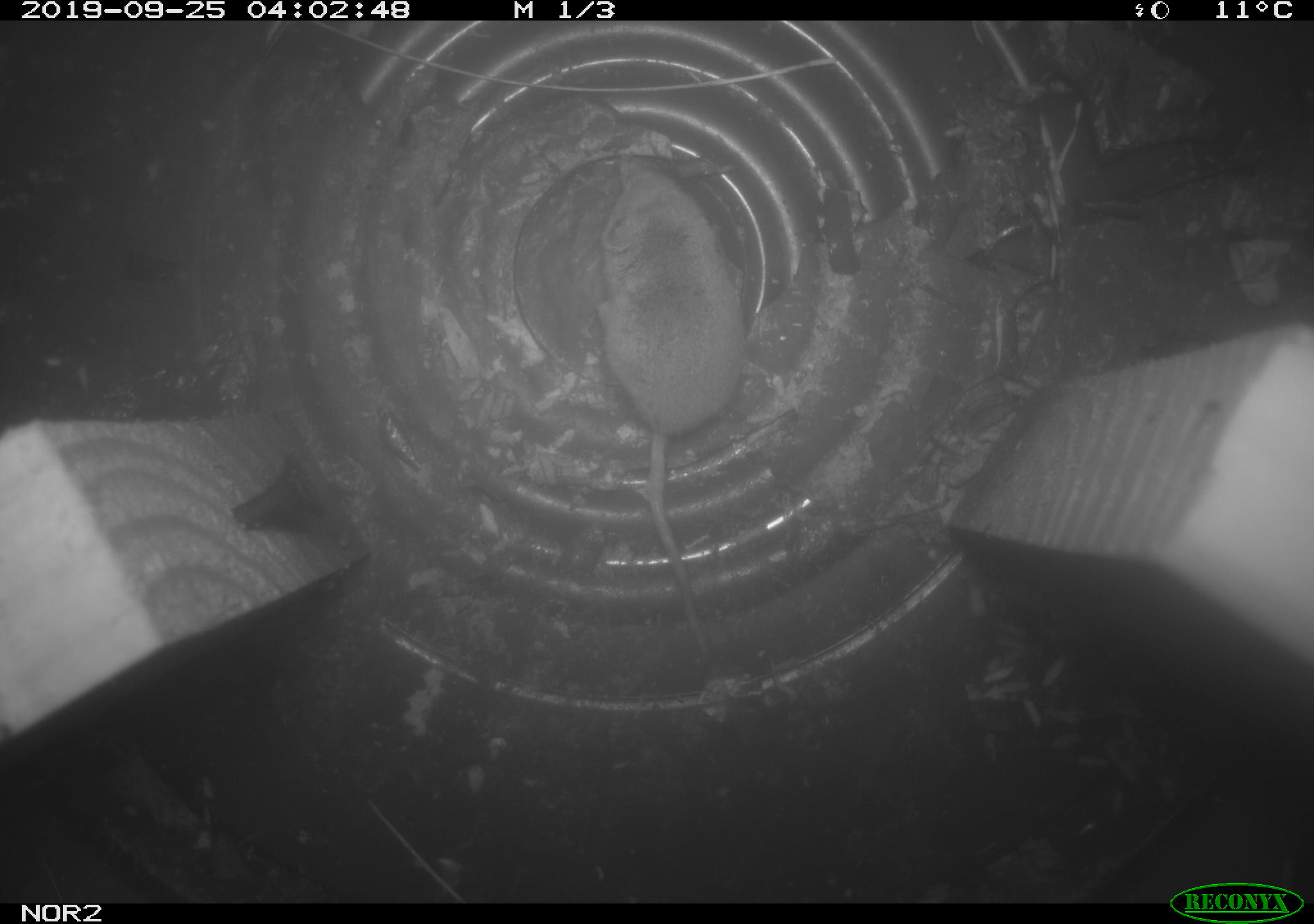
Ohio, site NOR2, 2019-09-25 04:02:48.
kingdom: Animalia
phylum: Chordata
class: Mammalia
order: Eulipotyphla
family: Soricidae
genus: Sorex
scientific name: Sorex cinereus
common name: masked shrew